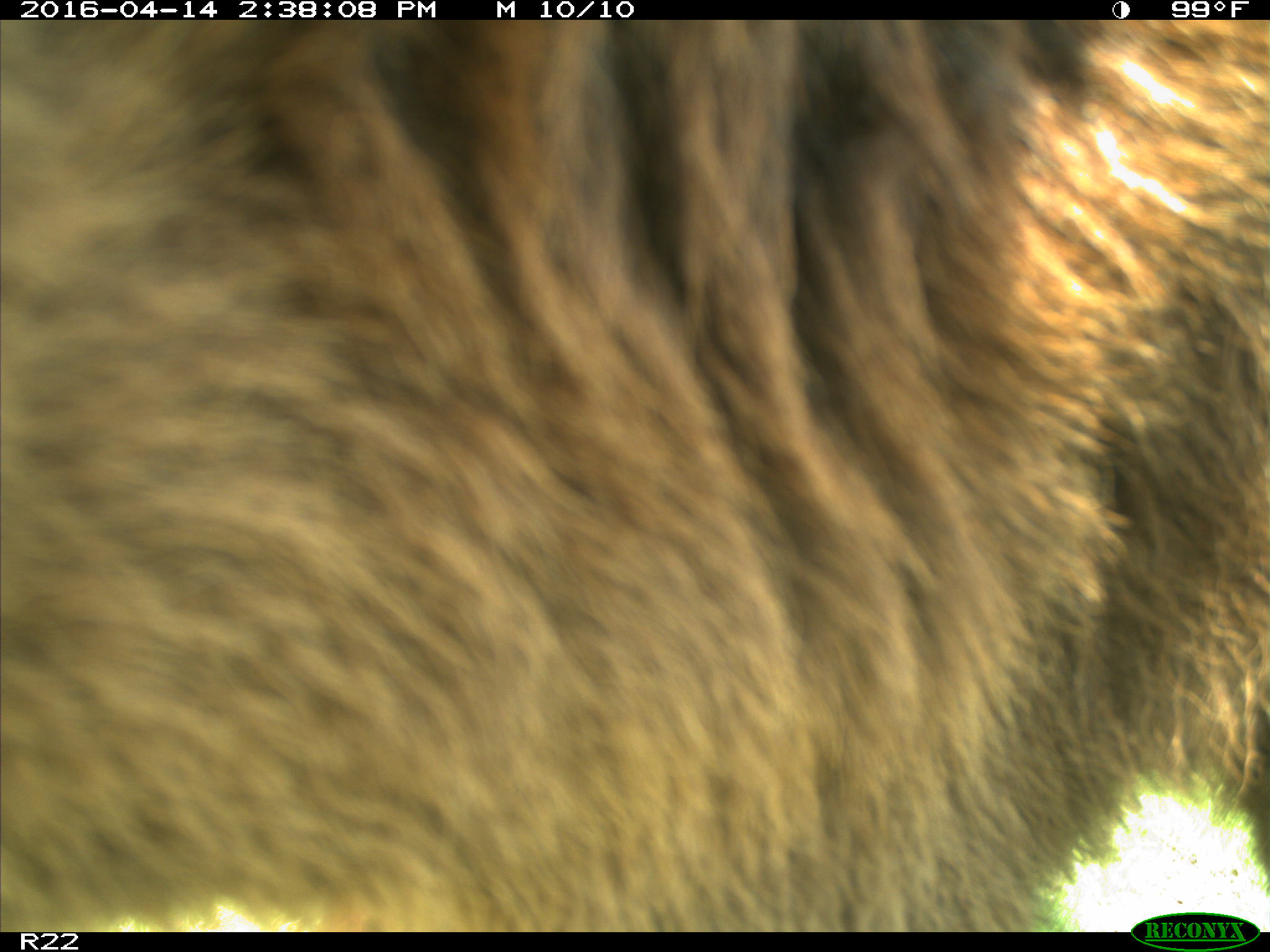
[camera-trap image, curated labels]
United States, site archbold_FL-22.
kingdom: Animalia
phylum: Chordata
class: Mammalia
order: Artiodactyla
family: Bovidae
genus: Bos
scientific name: Bos taurus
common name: domestic cow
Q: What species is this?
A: Bos taurus (domestic cow).